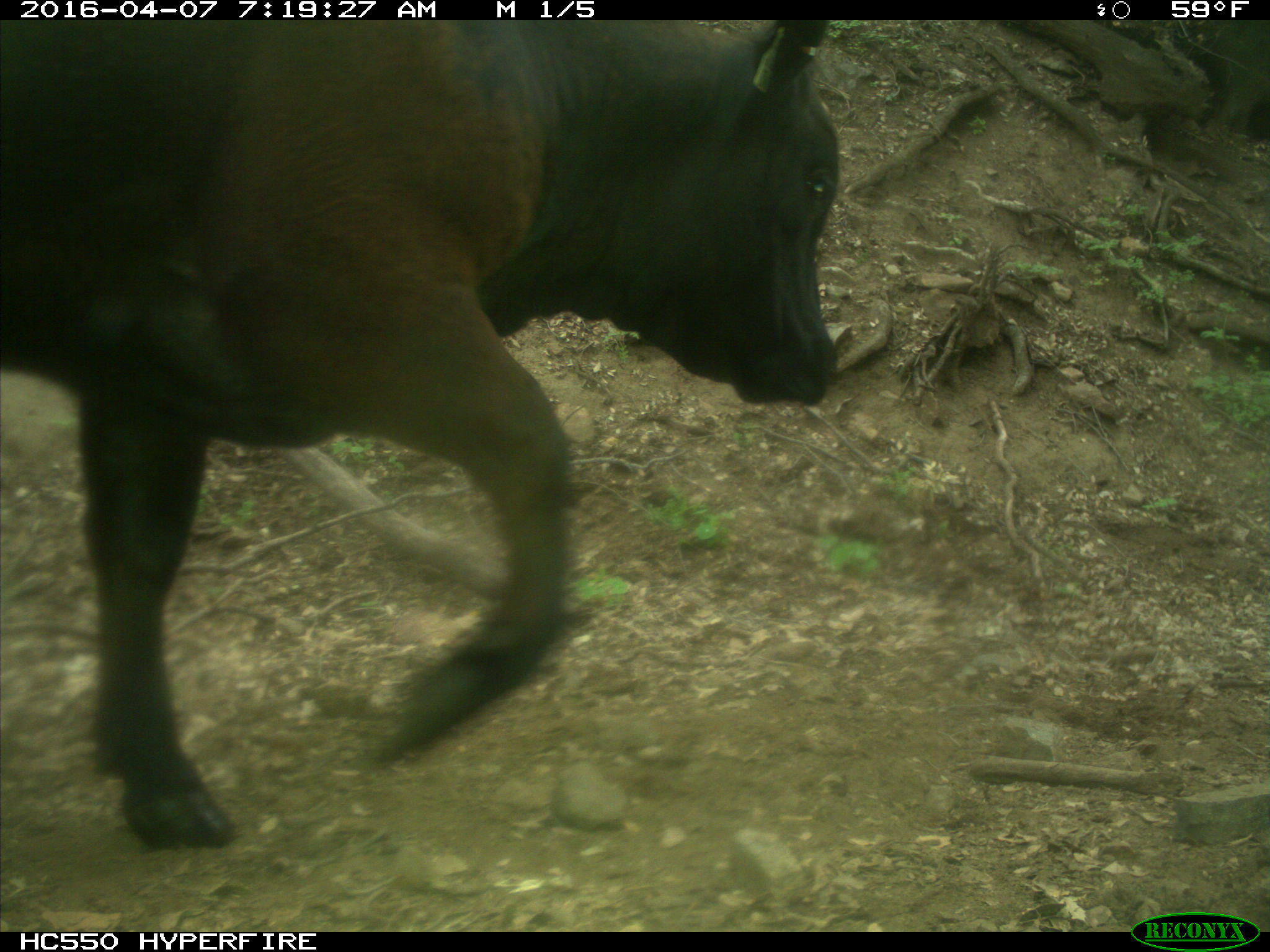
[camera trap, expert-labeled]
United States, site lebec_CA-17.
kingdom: Animalia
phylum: Chordata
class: Mammalia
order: Artiodactyla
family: Bovidae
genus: Bos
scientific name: Bos taurus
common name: domestic cow